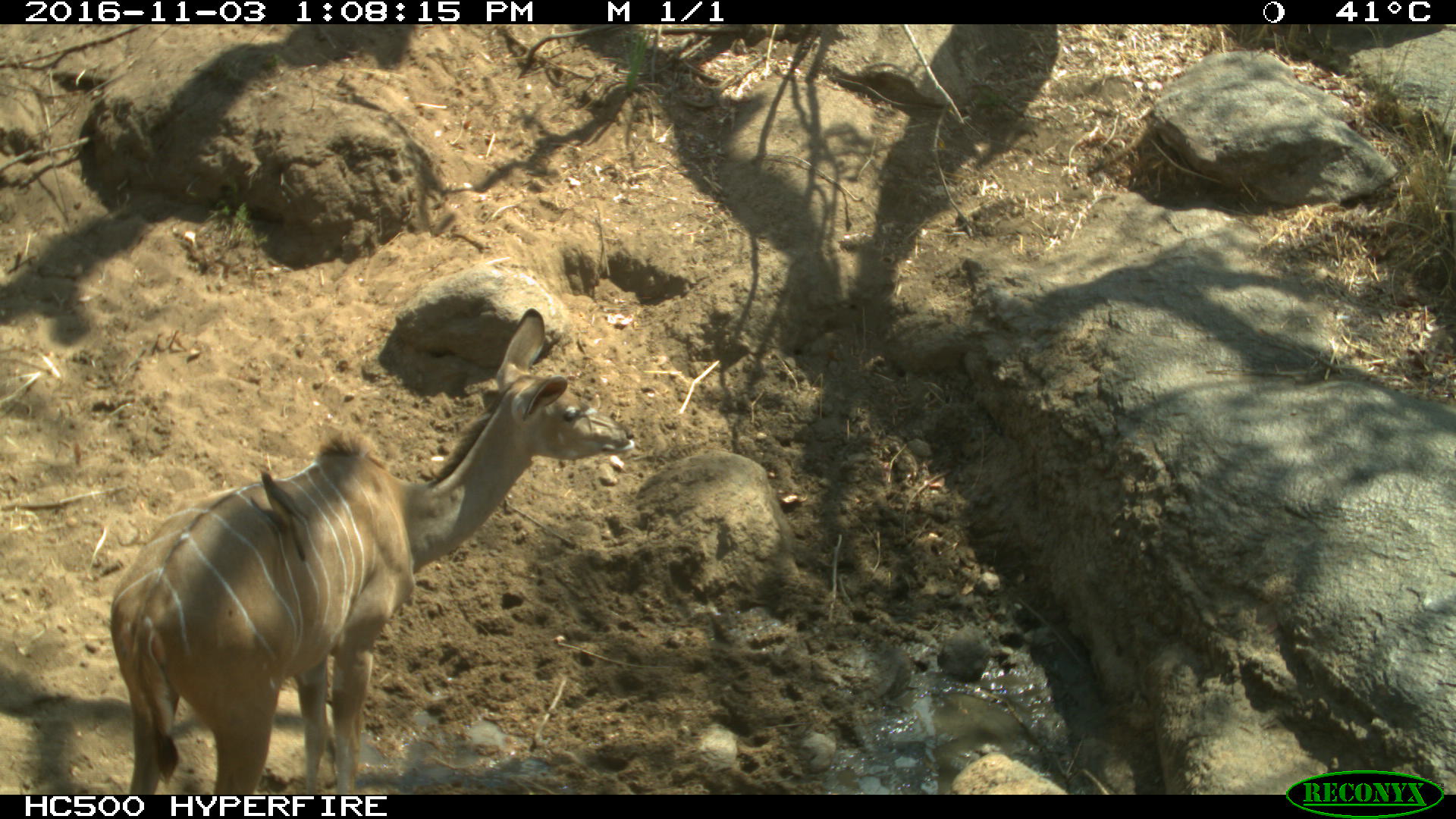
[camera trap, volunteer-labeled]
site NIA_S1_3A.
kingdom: Animalia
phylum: Chordata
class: Mammalia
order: Artiodactyla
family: Bovidae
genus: Tragelaphus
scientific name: Tragelaphus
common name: kudu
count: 1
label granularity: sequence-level